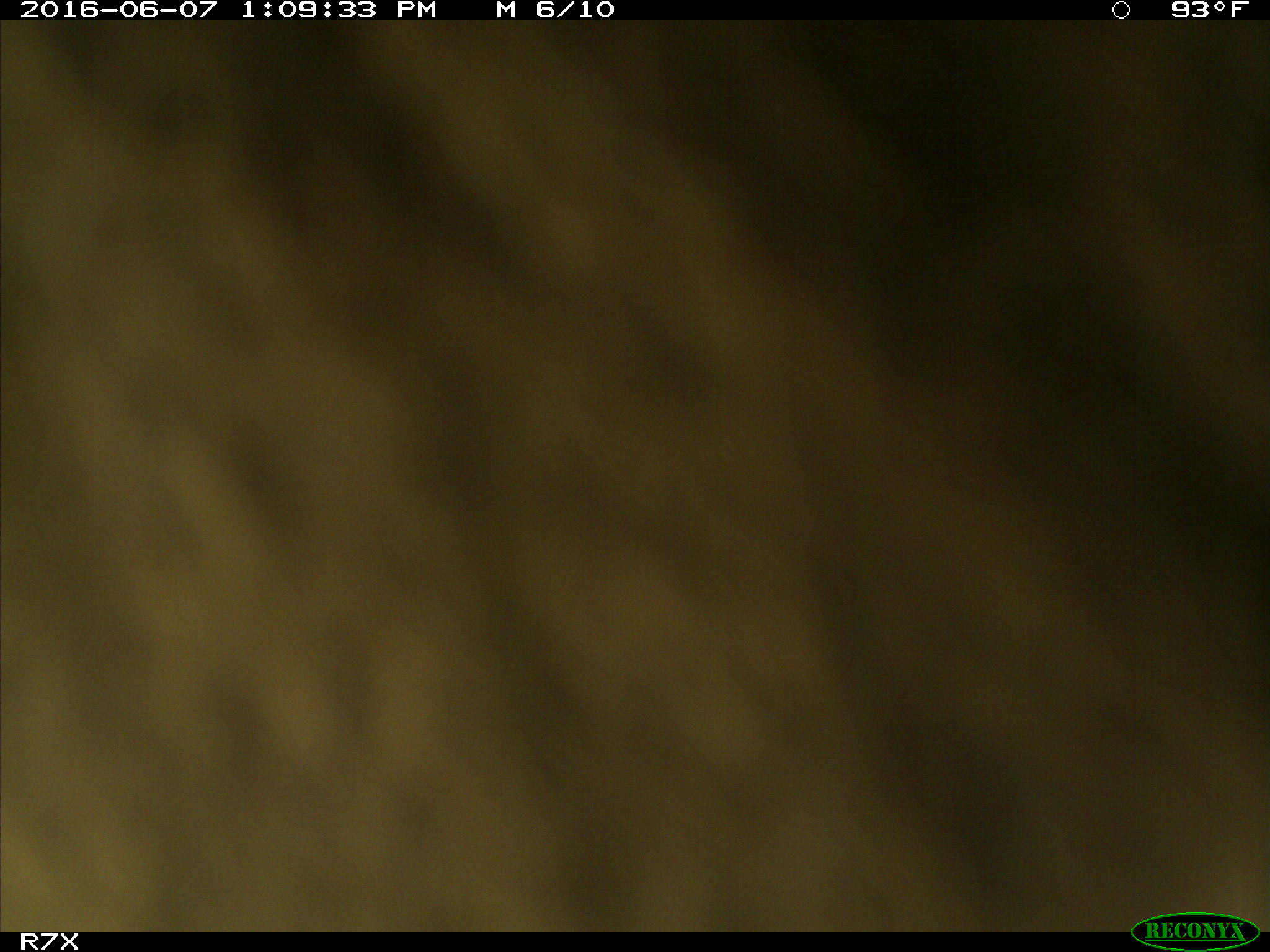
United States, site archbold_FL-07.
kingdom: Animalia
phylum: Chordata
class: Mammalia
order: Artiodactyla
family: Bovidae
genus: Bos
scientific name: Bos taurus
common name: domestic cow